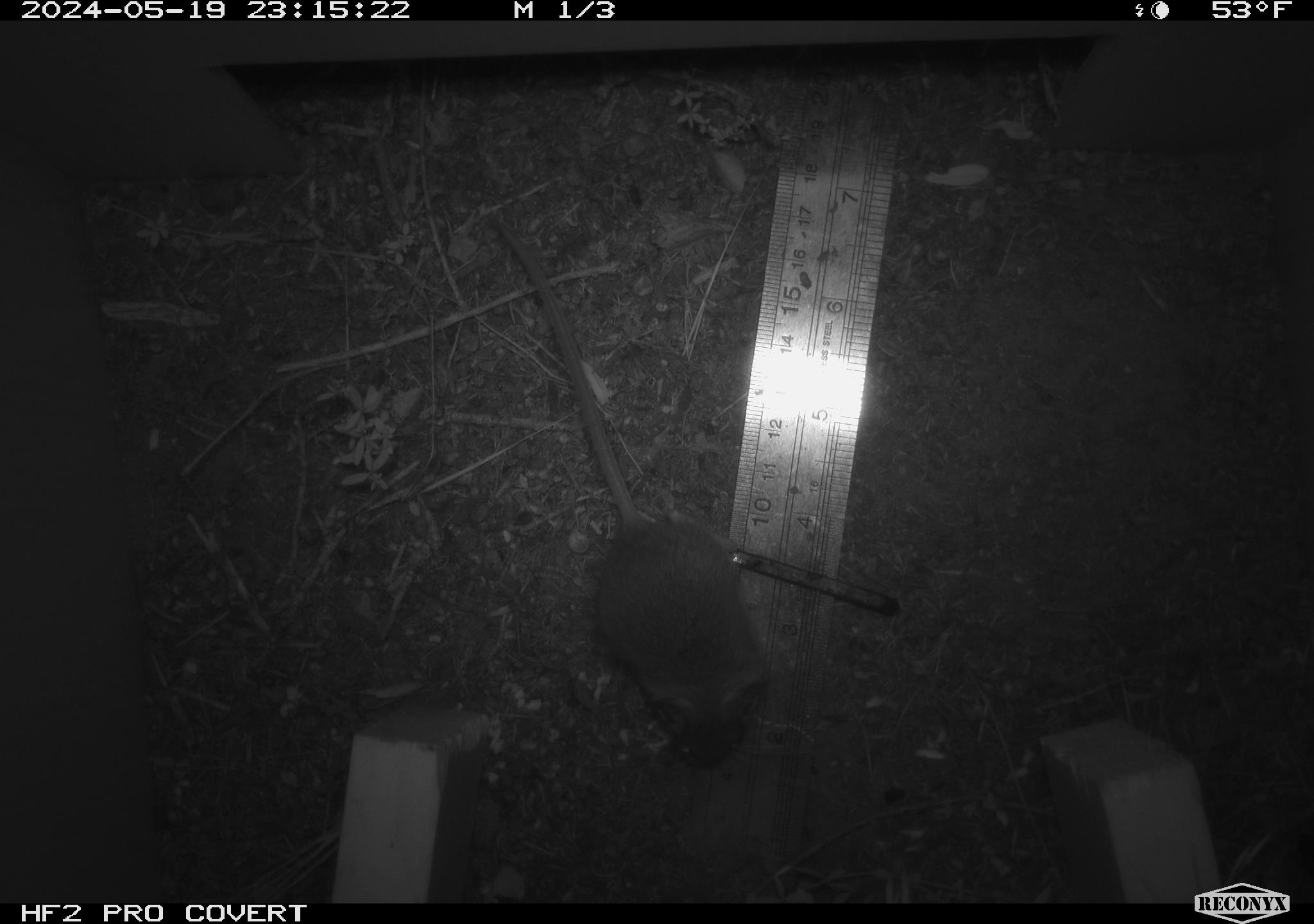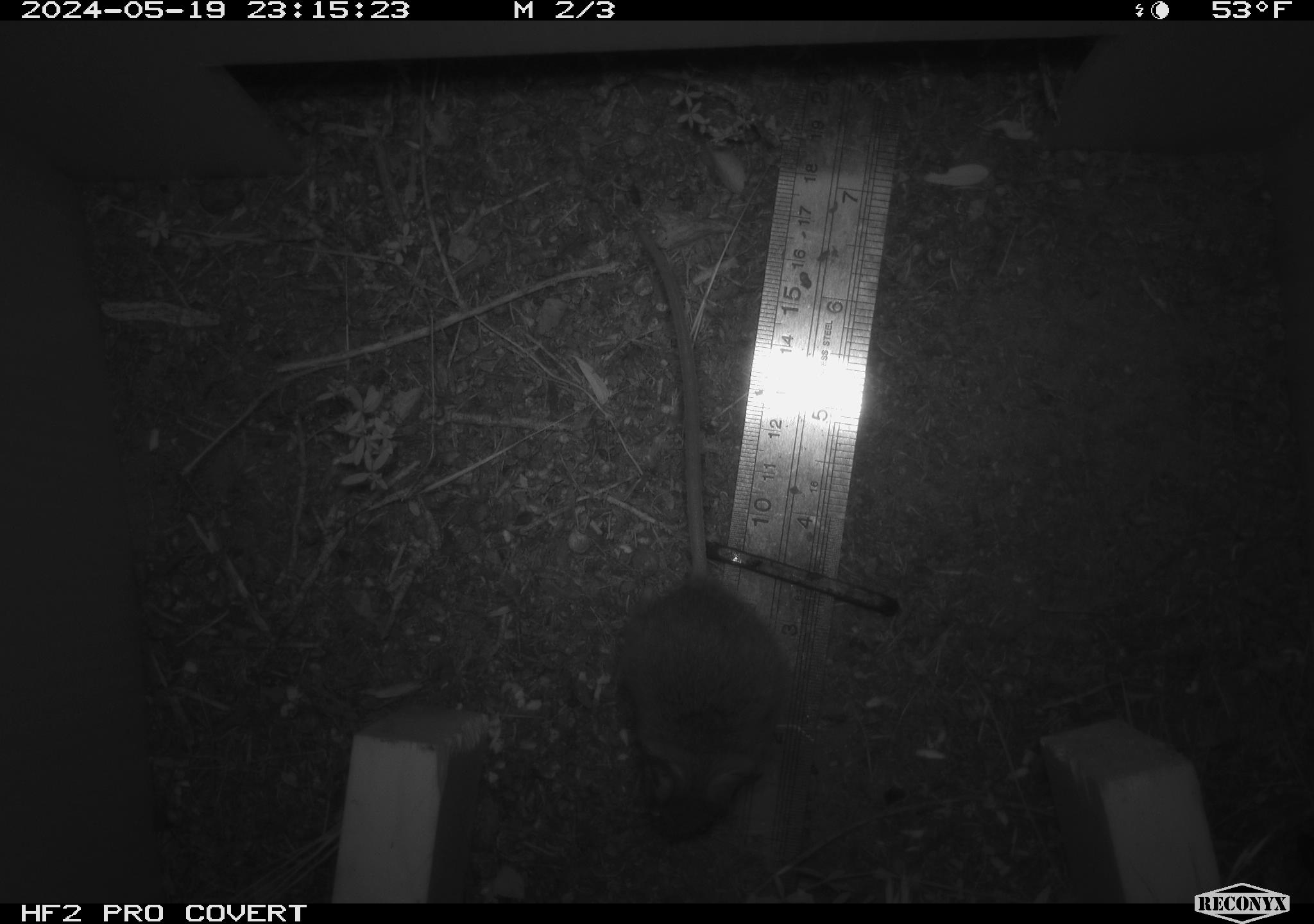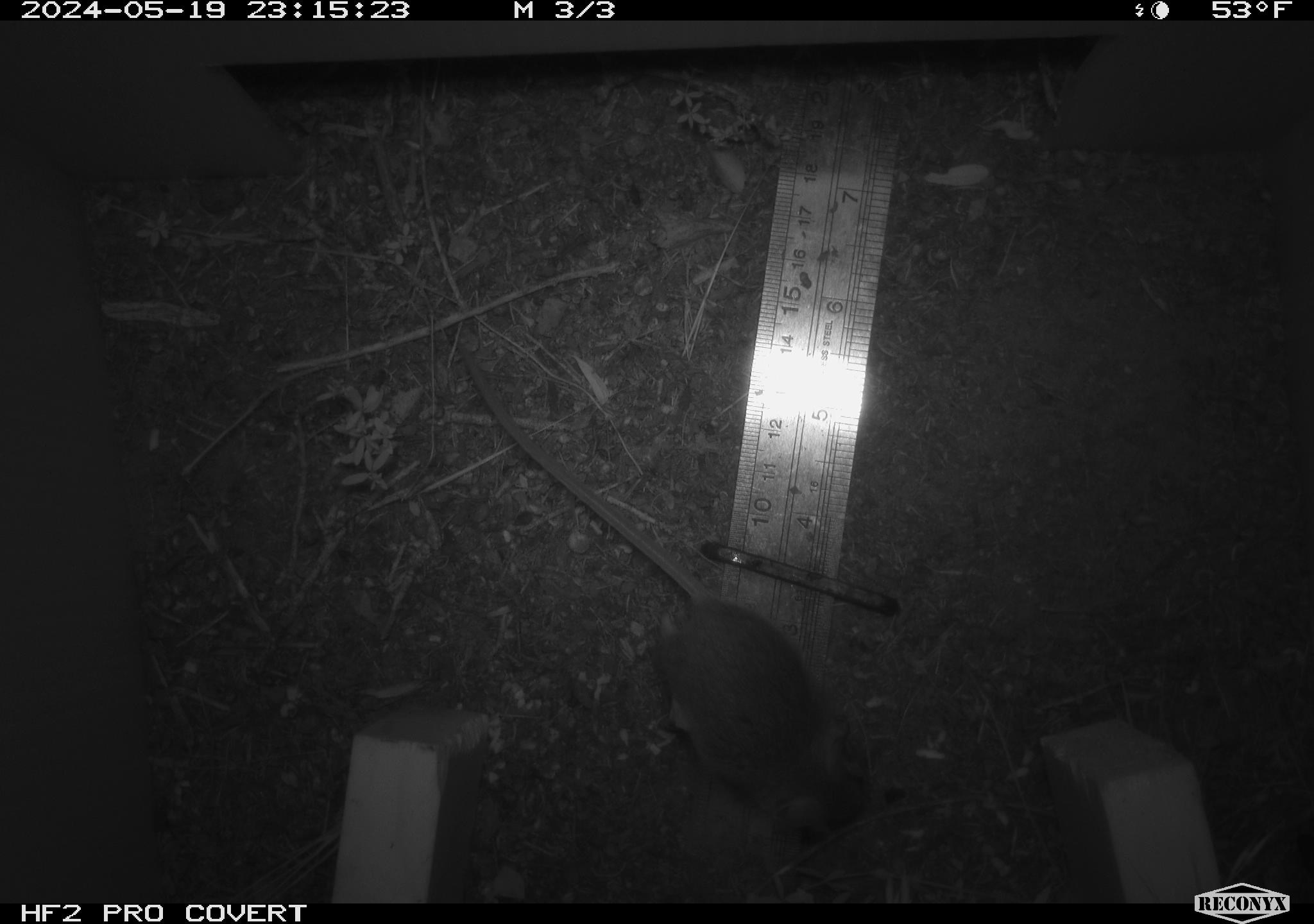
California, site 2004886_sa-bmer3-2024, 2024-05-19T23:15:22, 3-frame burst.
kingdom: Animalia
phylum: Chordata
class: Mammalia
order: Rodentia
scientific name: Rodentia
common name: mouse species